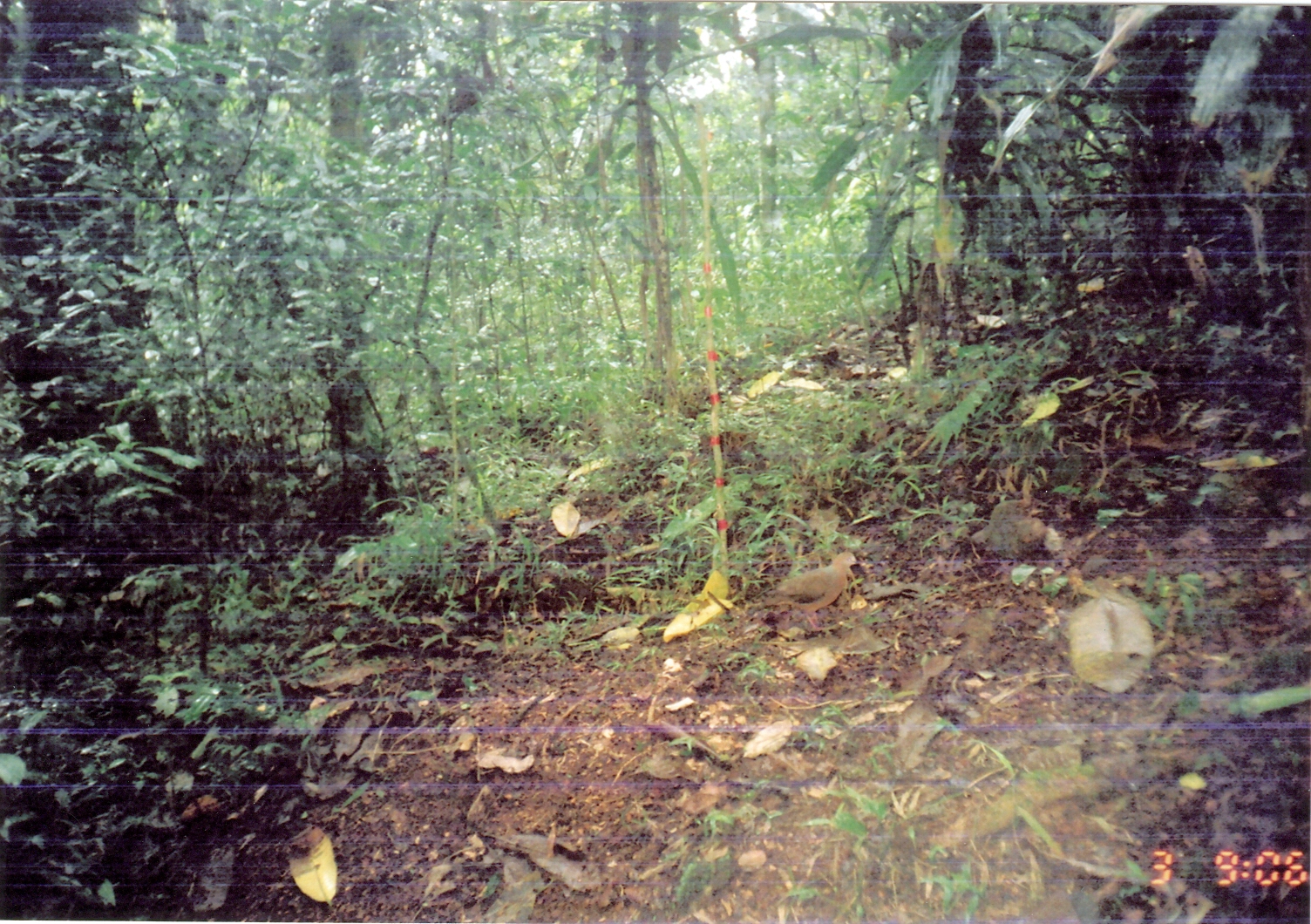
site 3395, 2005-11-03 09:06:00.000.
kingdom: Animalia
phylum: Chordata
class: Aves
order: Columbiformes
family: Columbidae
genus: Columba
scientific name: Columba larvata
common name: lemon dove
Columba larvata (lemon dove), count 1.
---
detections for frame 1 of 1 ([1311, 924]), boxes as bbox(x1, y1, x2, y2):
columba larvata: bbox(738, 552, 858, 650)